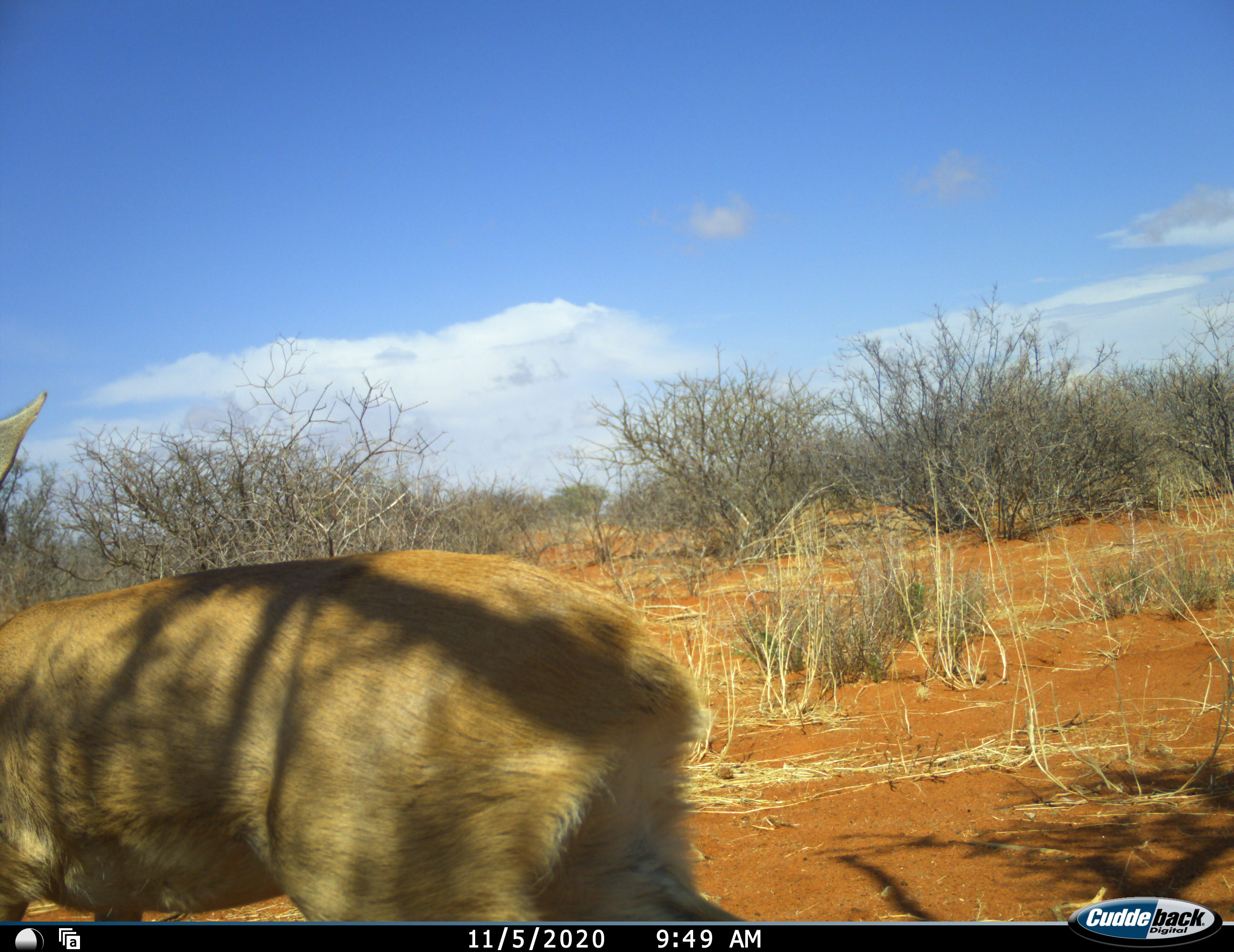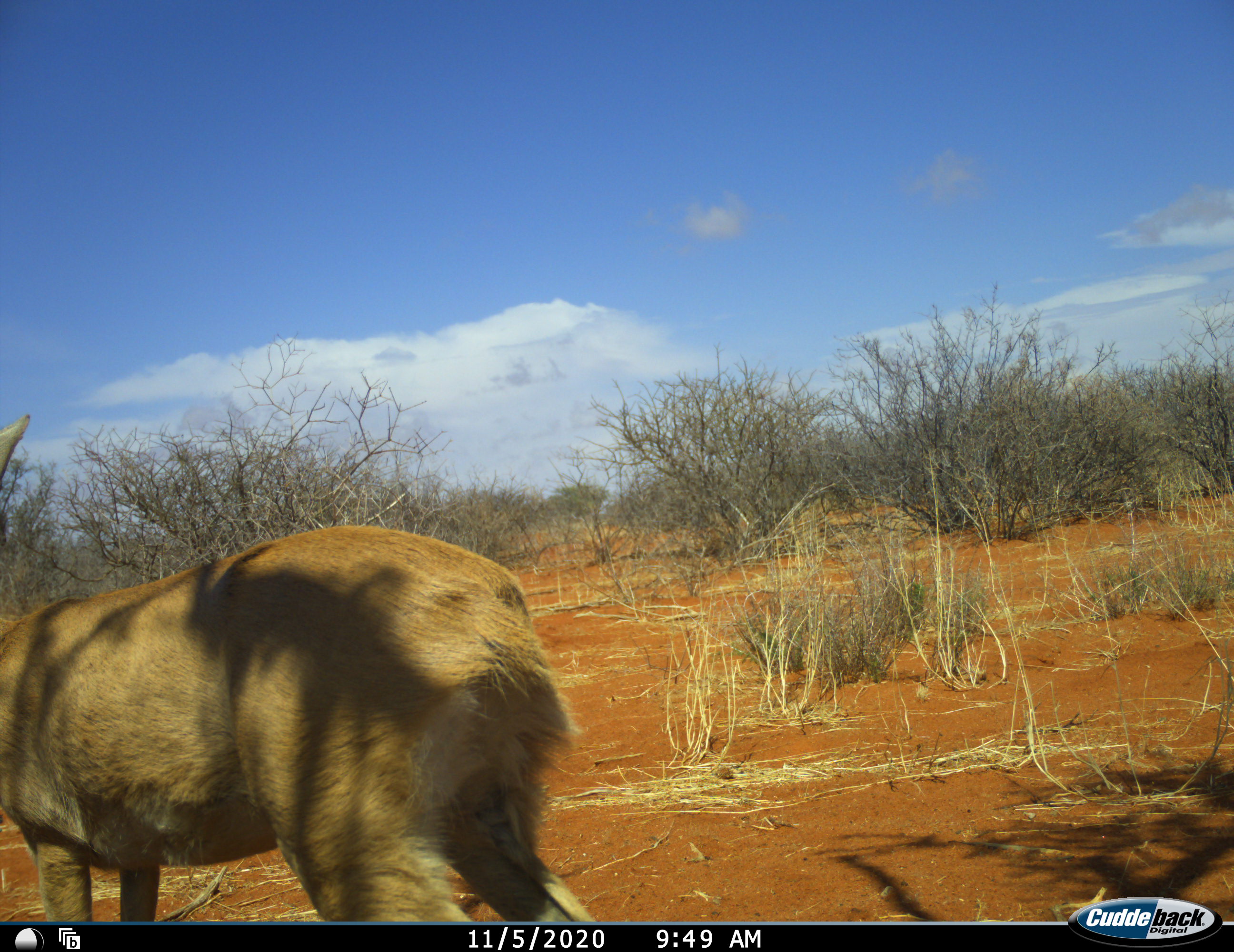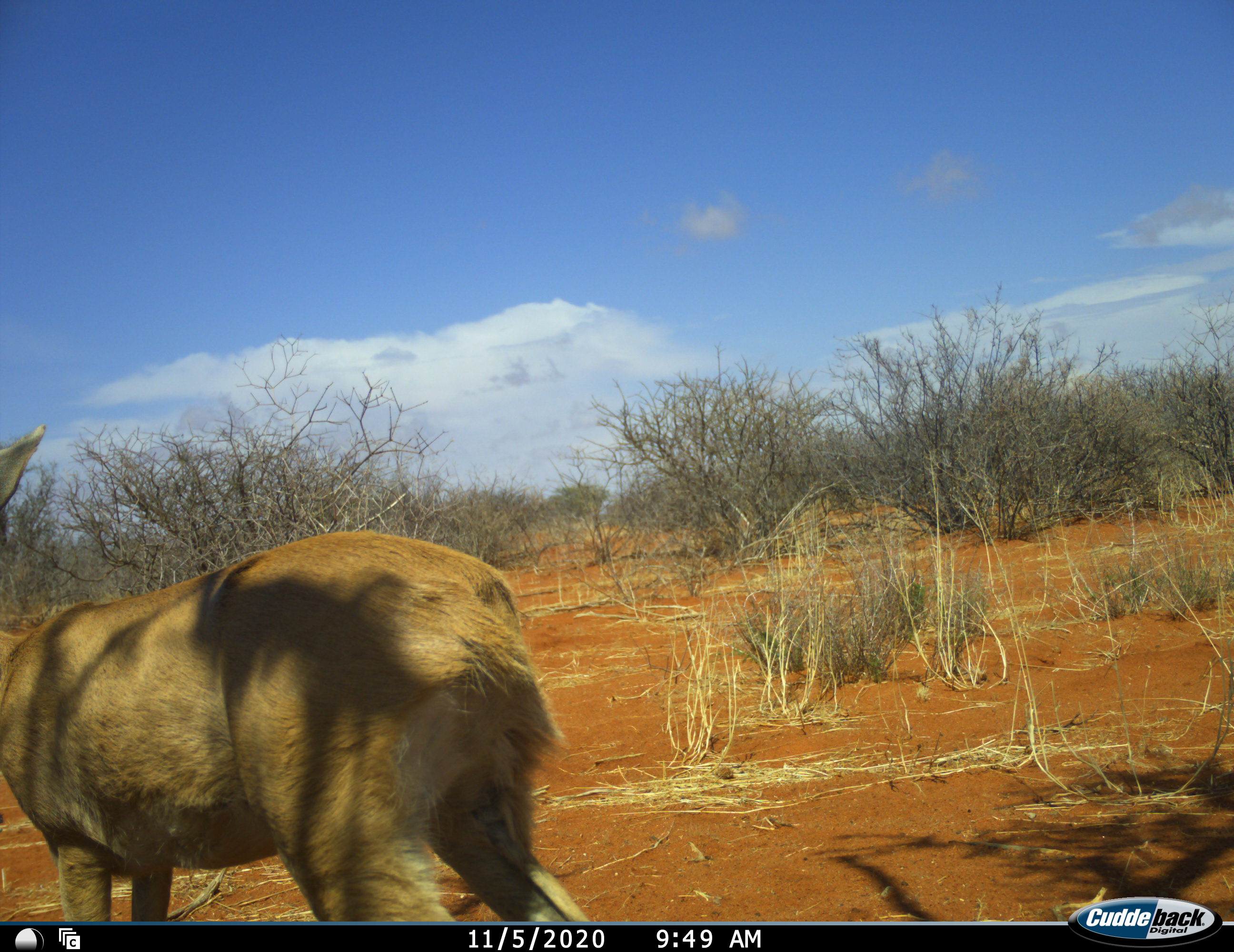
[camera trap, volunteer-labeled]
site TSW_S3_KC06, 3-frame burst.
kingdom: Animalia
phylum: Chordata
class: Mammalia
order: Artiodactyla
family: Bovidae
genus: Raphicerus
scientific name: Raphicerus campestris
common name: steenbok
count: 1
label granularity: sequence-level